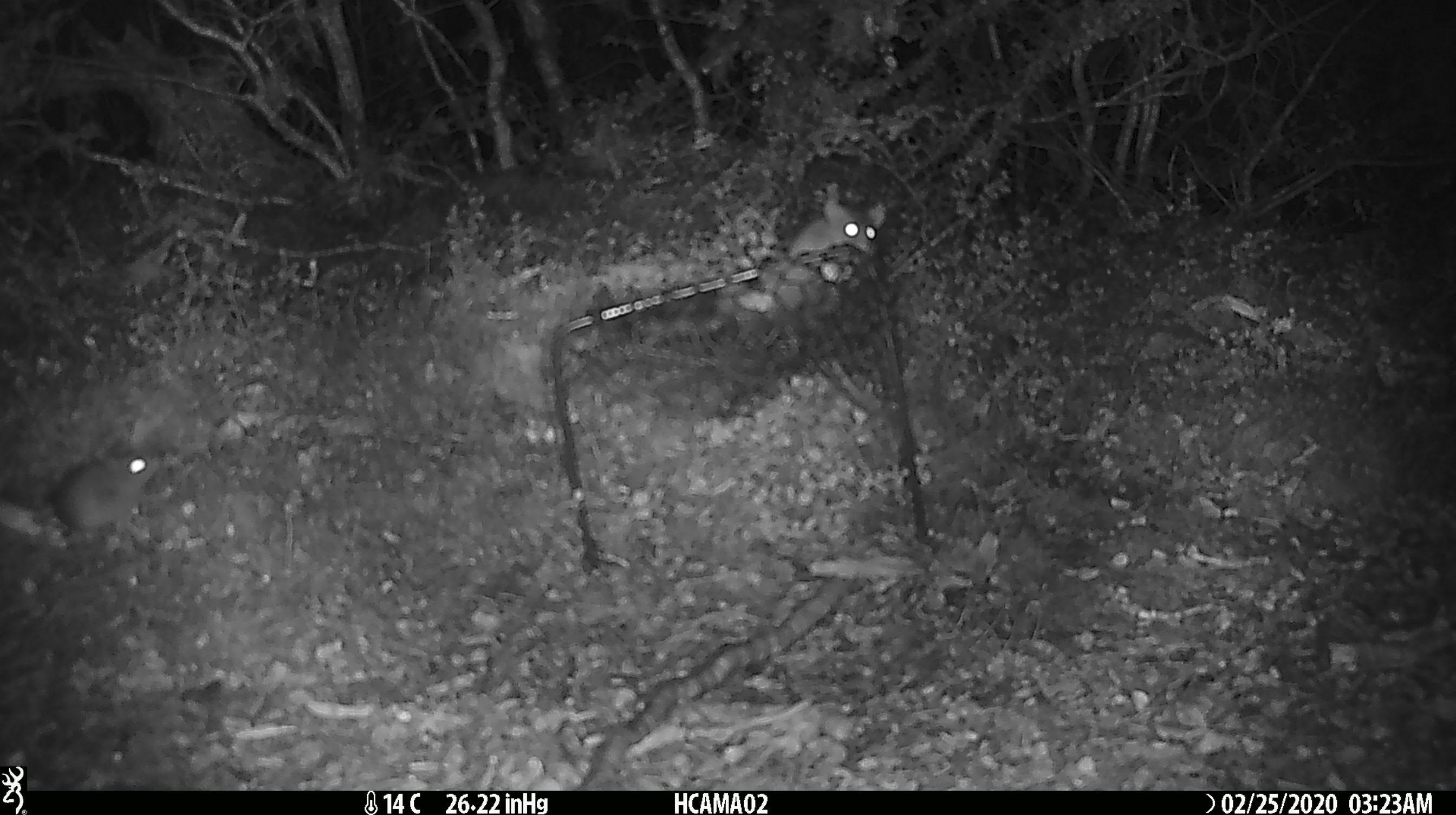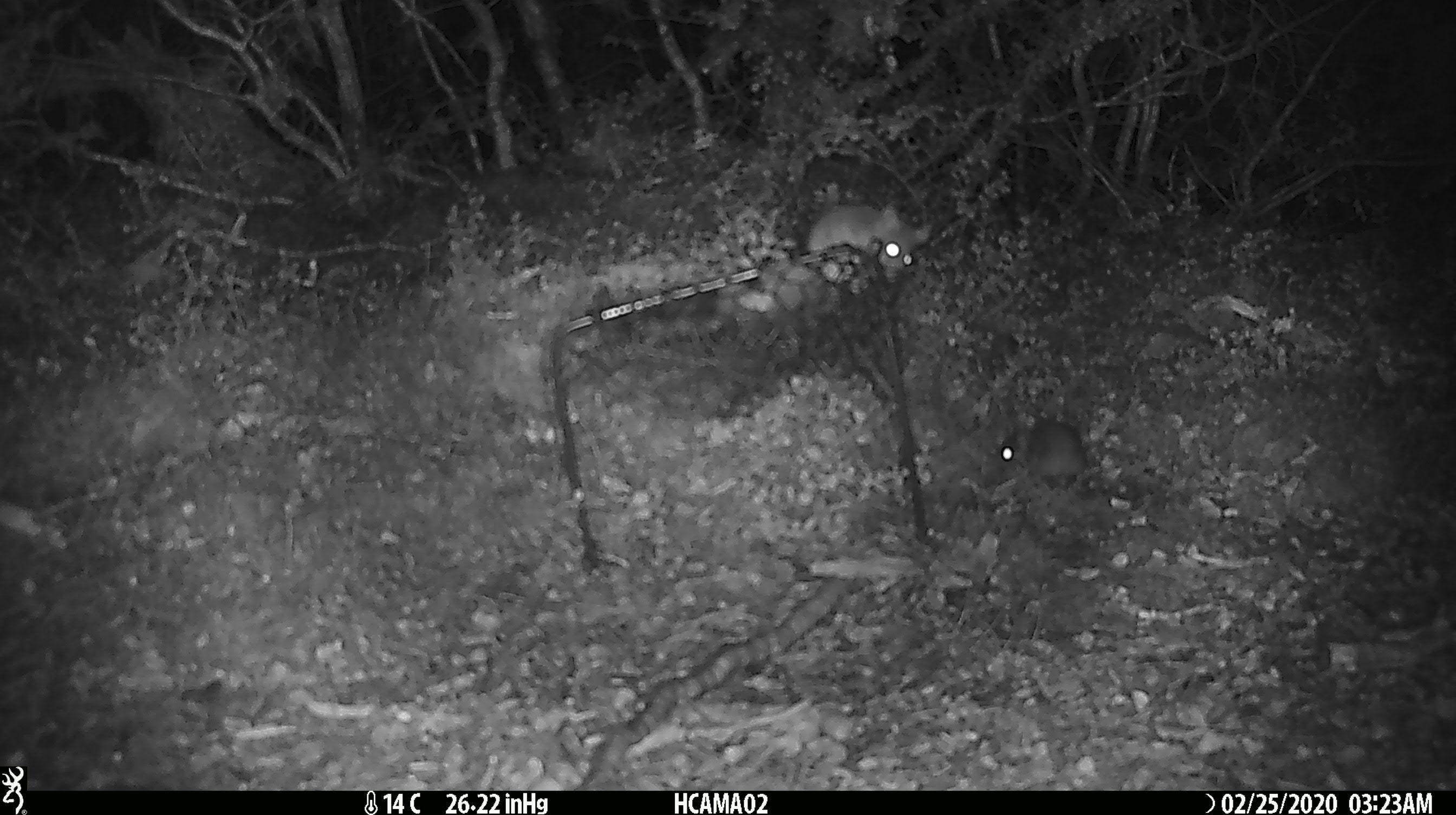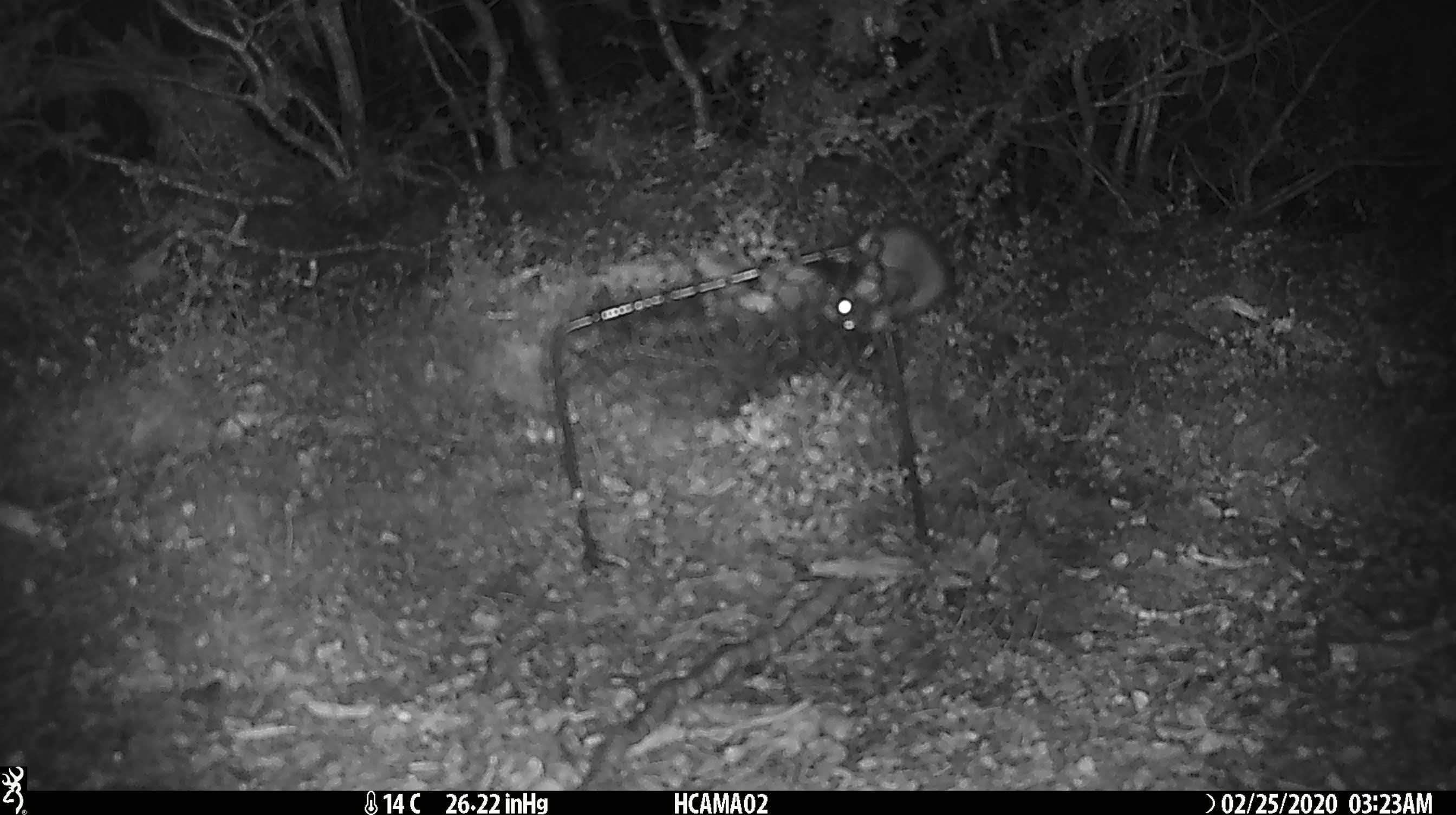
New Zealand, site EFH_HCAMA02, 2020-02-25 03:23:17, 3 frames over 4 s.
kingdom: Animalia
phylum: Chordata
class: Mammalia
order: Rodentia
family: Muridae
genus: Mus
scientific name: Mus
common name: mouse